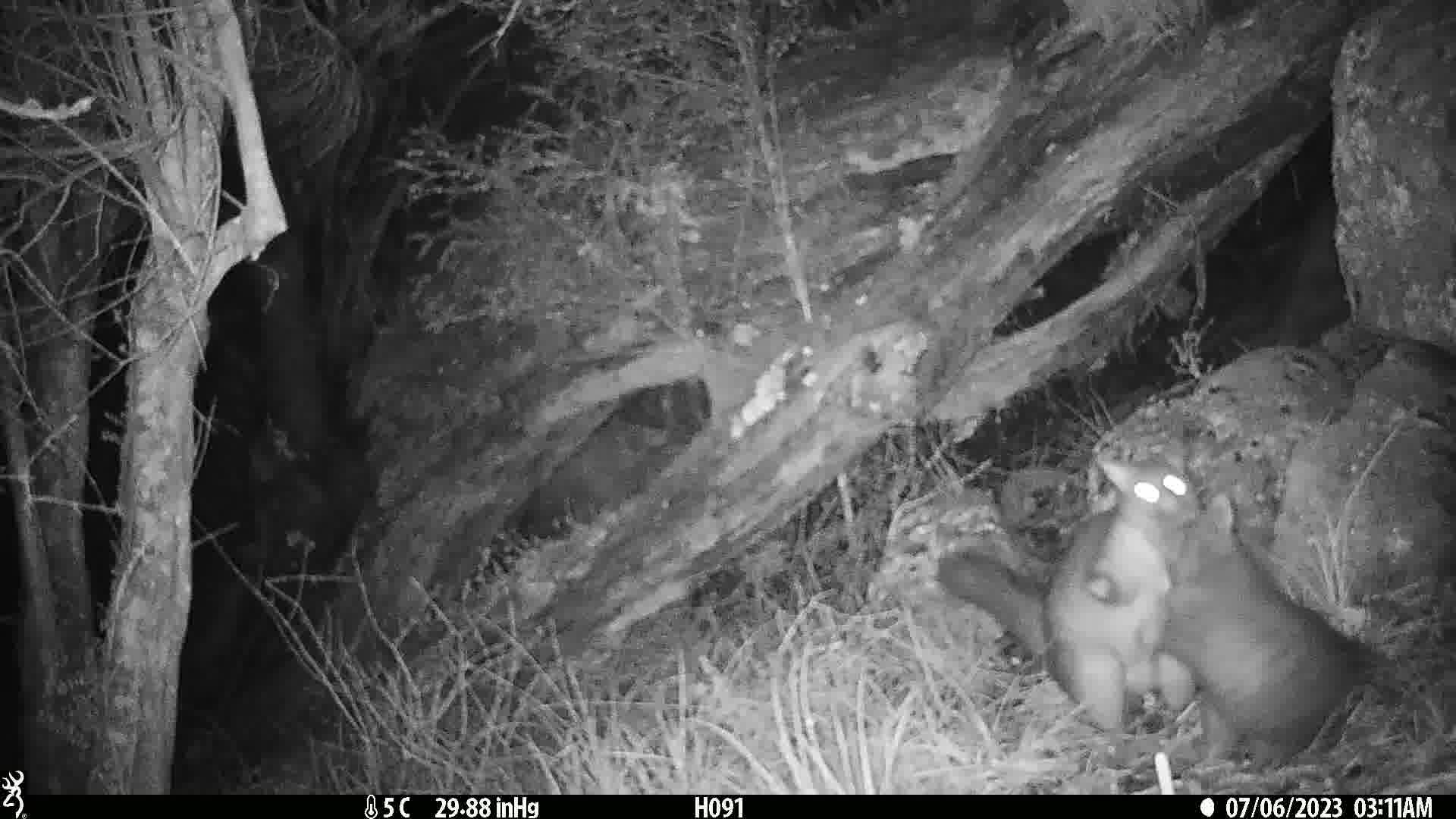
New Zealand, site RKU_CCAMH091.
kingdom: Animalia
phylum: Chordata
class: Mammalia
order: Diprotodontia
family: Phalangeridae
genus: Trichosurus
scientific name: Trichosurus vulpecula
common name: common brushtail possum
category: possum